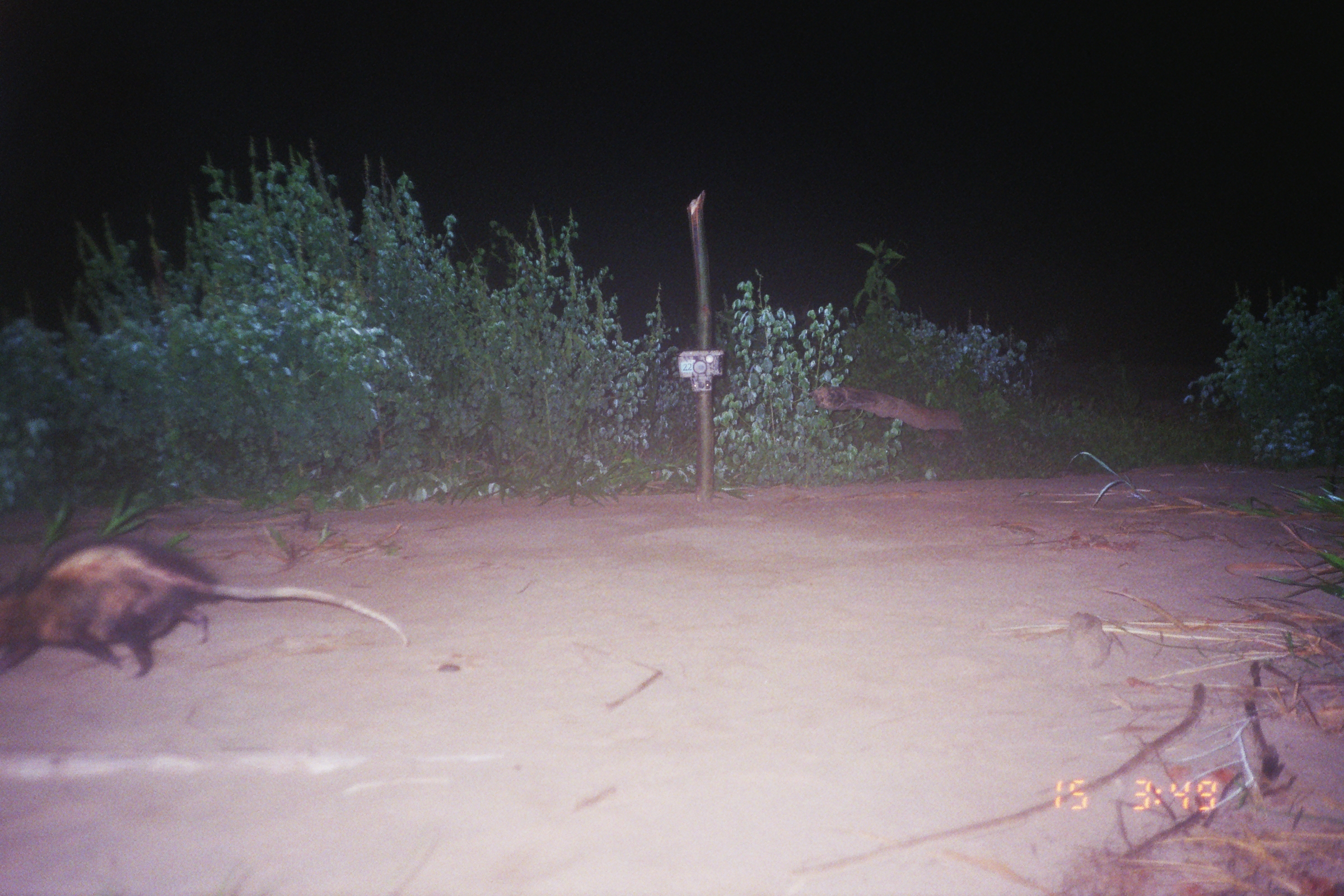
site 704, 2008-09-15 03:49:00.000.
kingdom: Animalia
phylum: Chordata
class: Mammalia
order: Didelphimorphia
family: Didelphidae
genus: Didelphis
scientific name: Didelphis marsupialis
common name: southern opossum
Didelphis marsupialis (southern opossum).